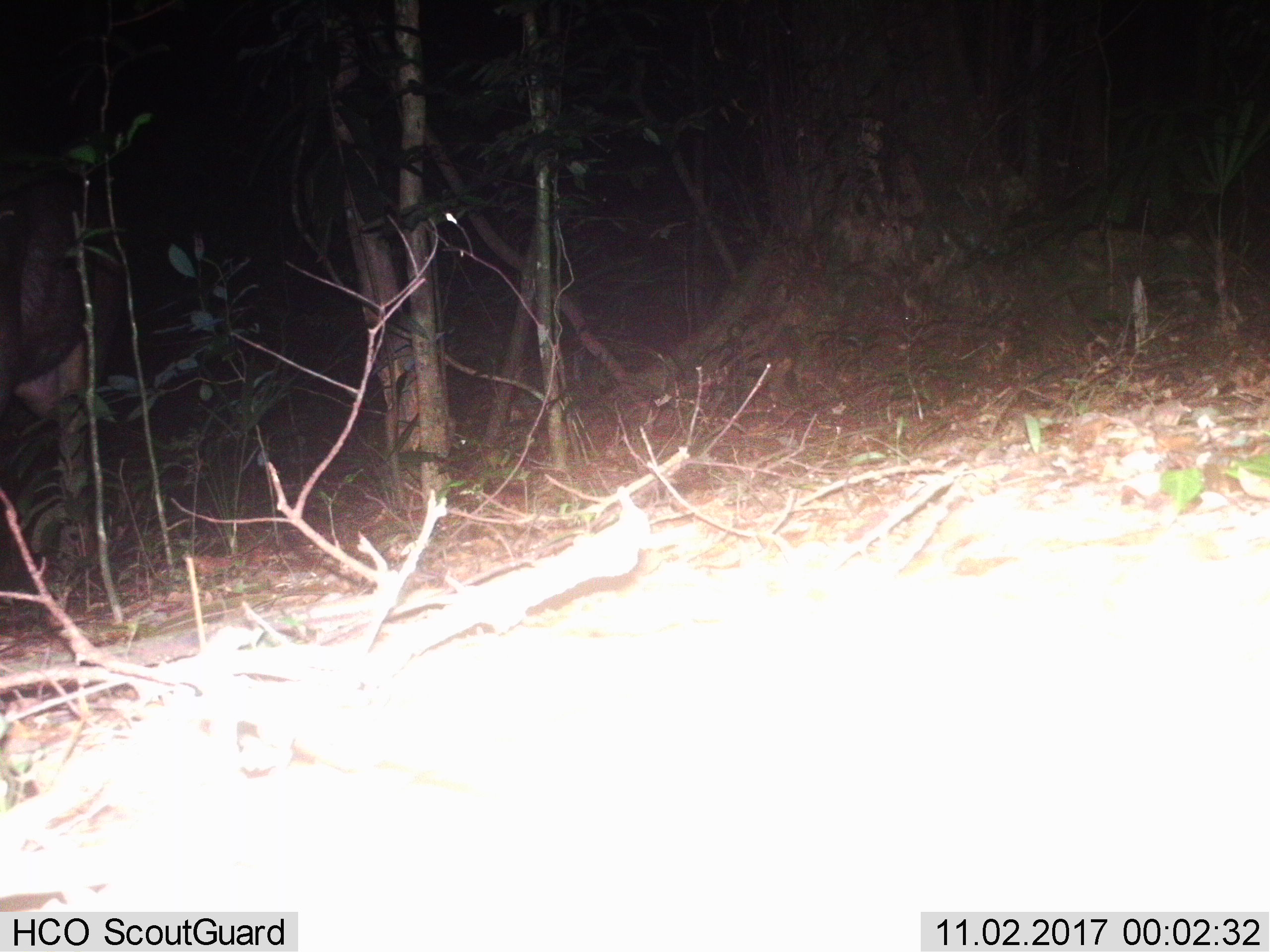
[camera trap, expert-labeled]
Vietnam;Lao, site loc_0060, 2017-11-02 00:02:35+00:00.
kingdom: Animalia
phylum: Chordata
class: Mammalia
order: Artiodactyla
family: Cervidae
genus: Rusa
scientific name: Rusa unicolor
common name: sambar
Sambar (Rusa unicolor). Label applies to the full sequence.